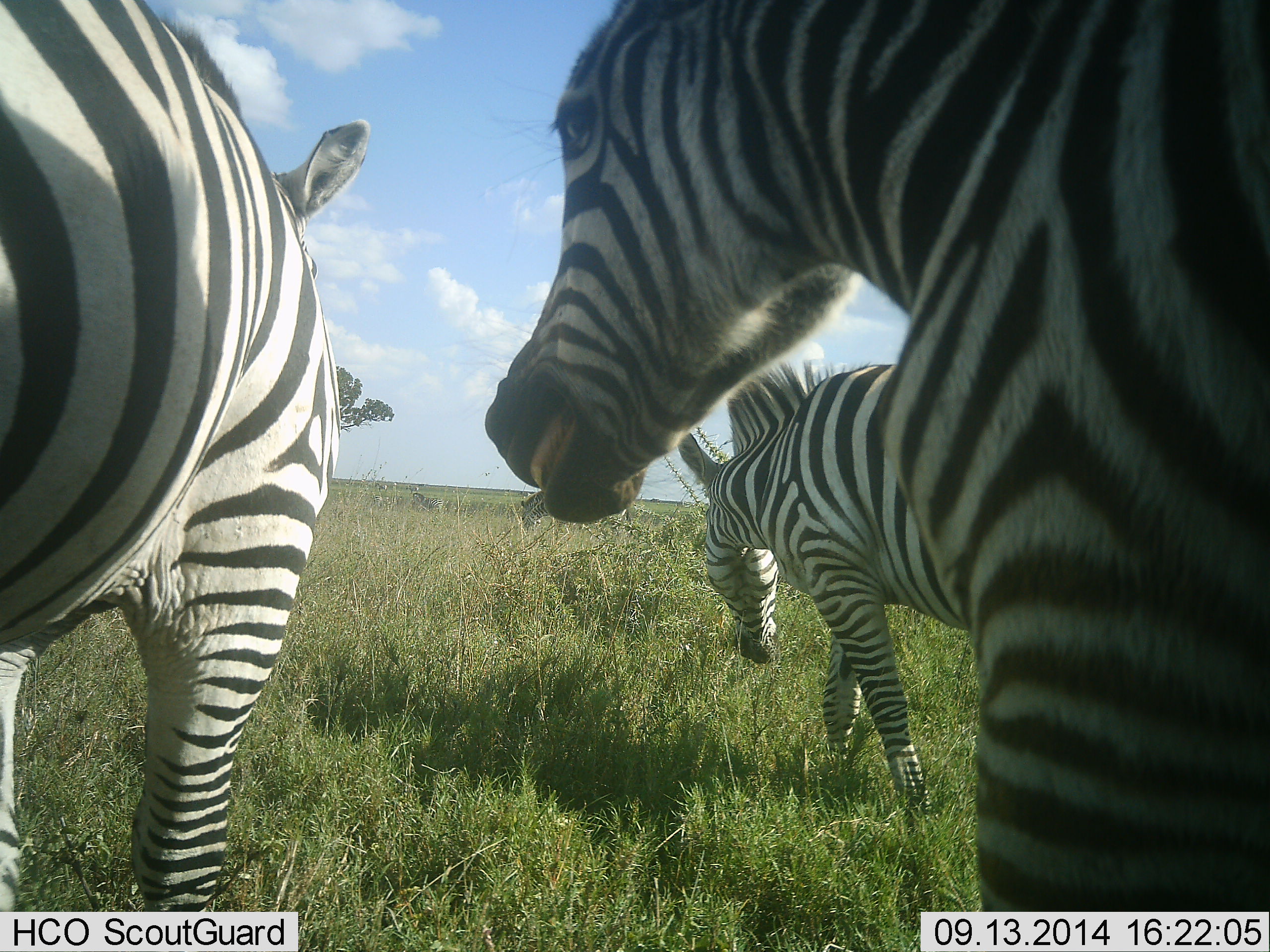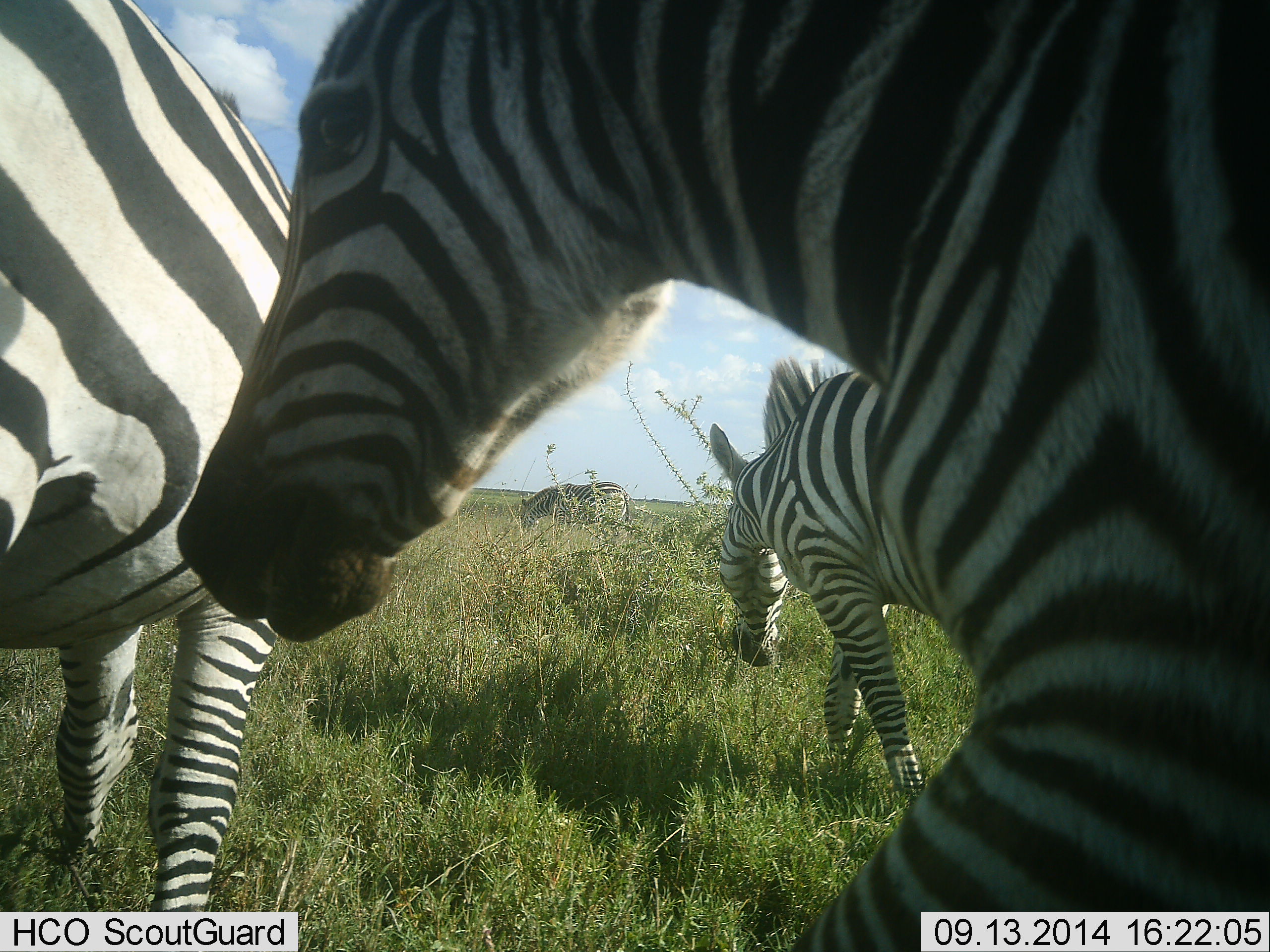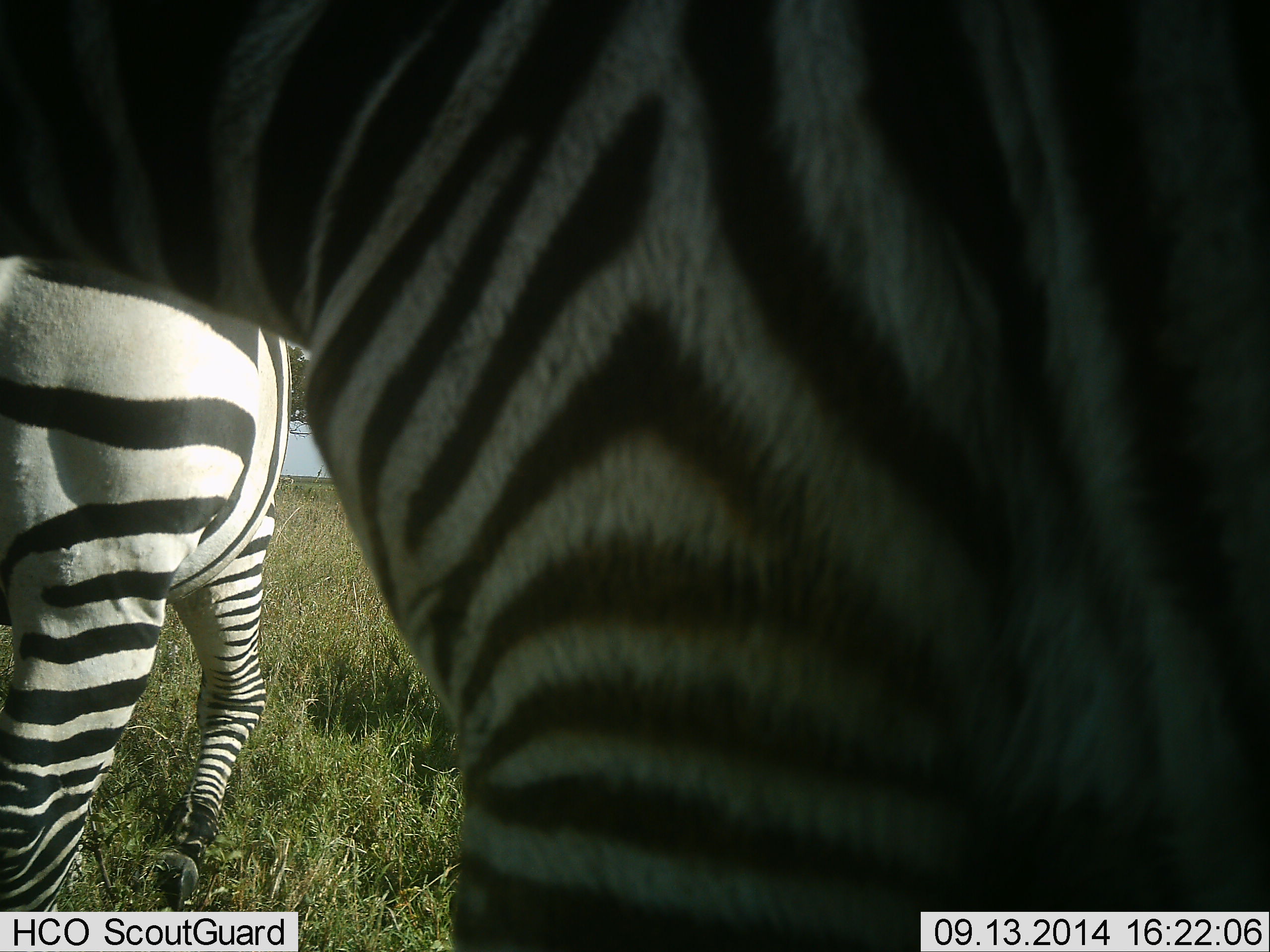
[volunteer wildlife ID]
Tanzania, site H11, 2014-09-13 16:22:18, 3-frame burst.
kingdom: Animalia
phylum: Chordata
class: Mammalia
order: Perissodactyla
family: Equidae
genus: Equus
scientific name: Equus quagga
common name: plains zebra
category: zebra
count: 4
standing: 50%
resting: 0%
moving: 80%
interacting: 0%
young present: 0%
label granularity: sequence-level